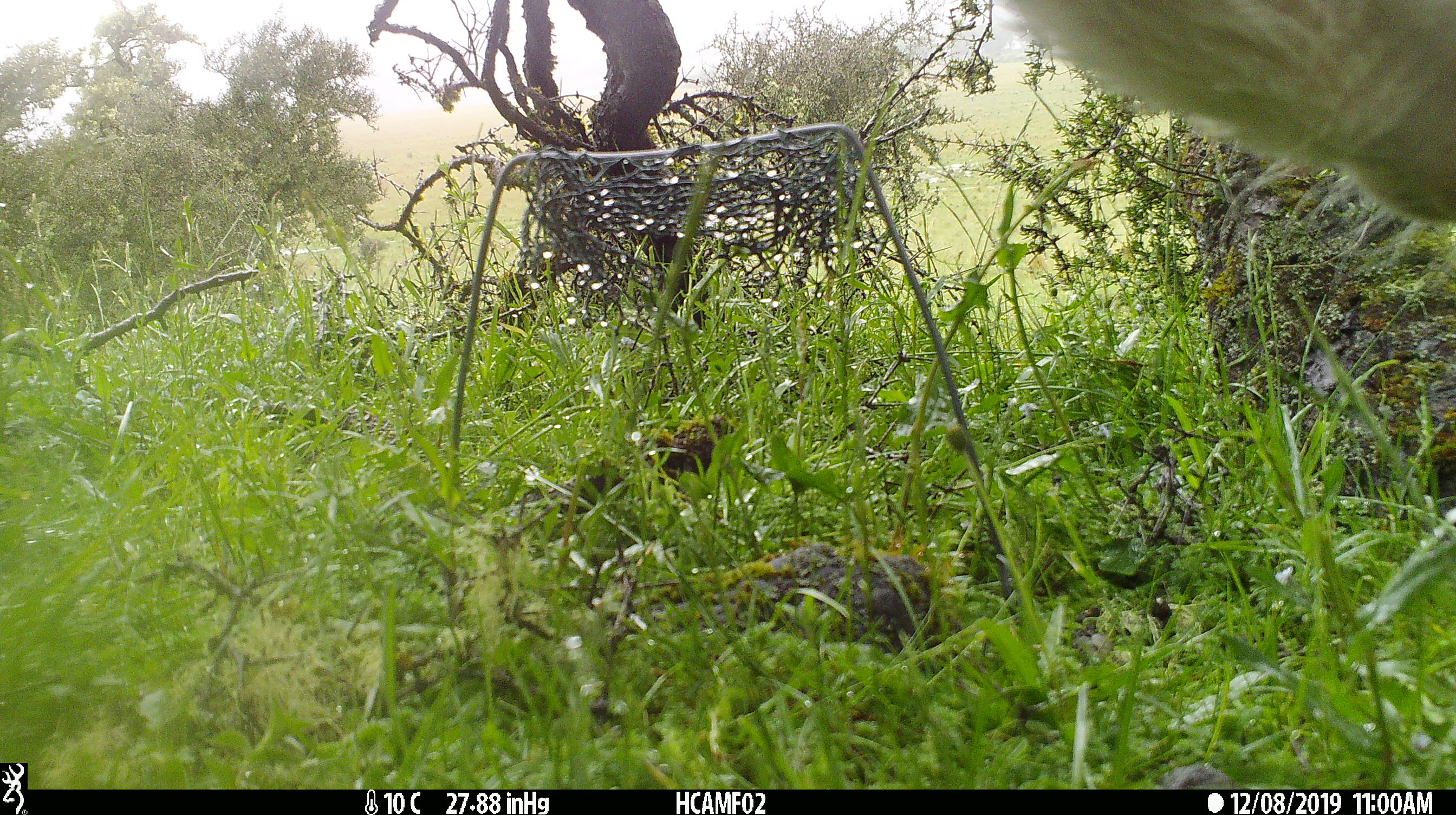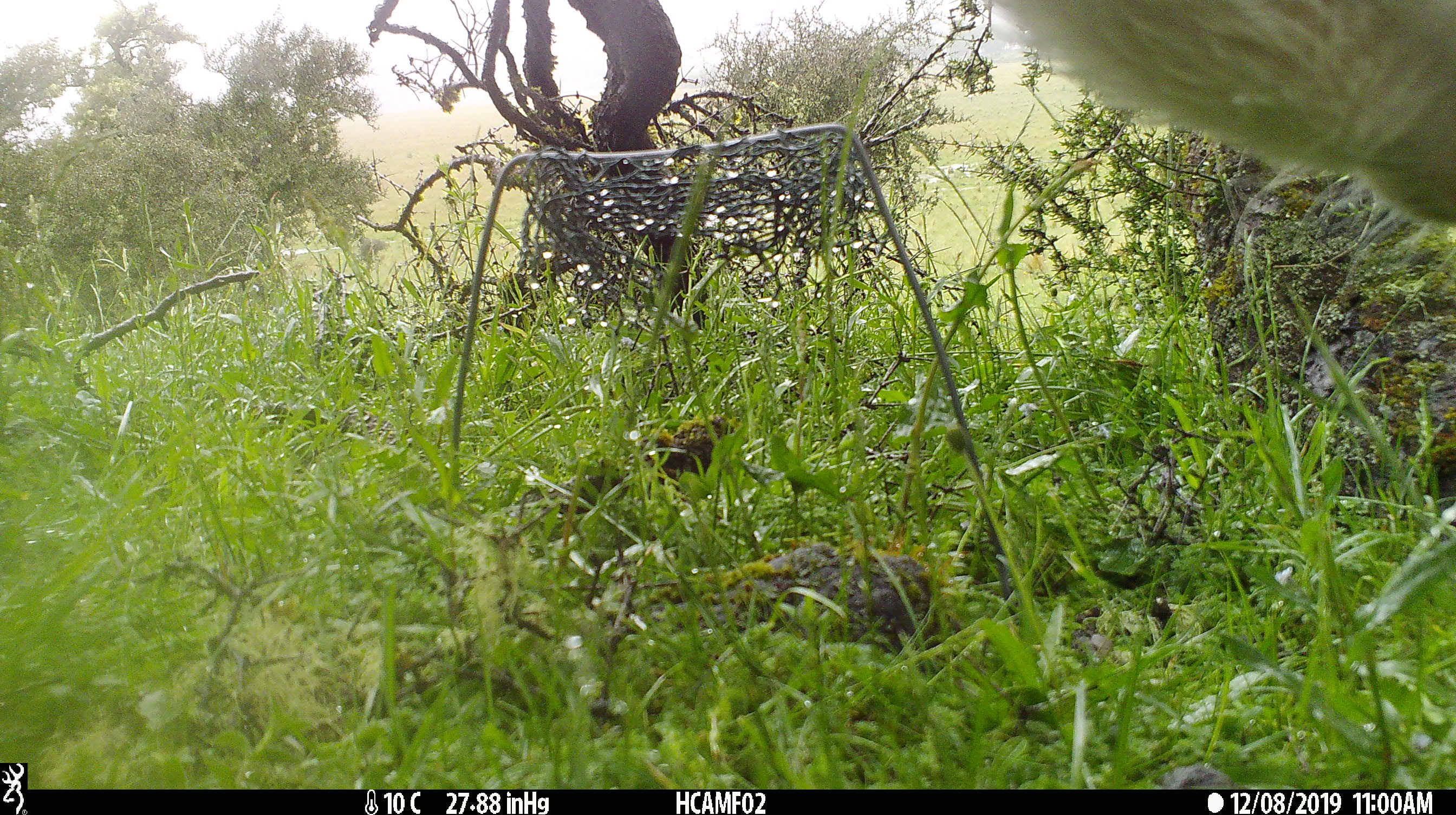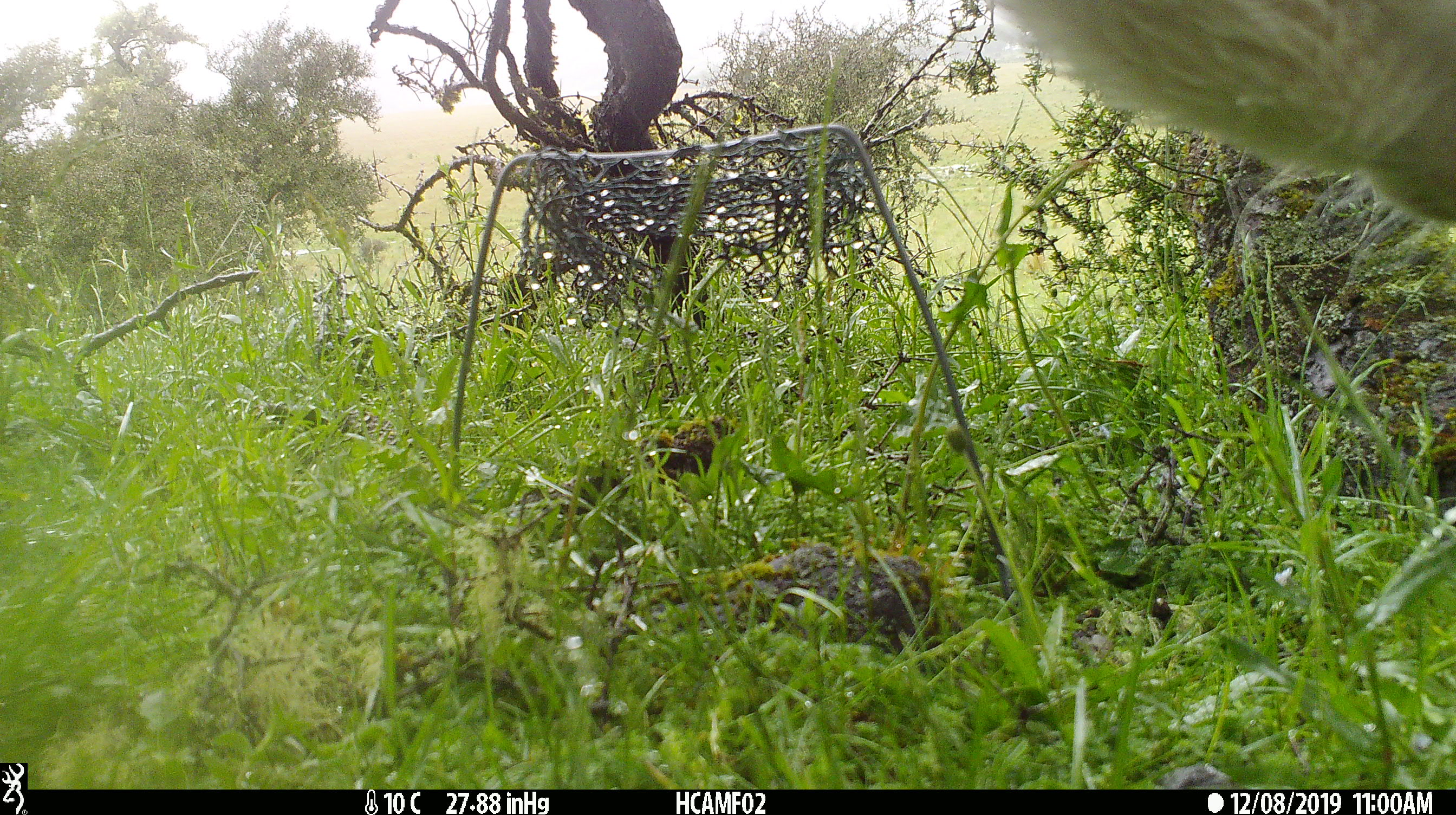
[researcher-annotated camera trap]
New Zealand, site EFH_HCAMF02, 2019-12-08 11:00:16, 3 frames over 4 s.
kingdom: Animalia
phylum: Chordata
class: Mammalia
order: Artiodactyla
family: Bovidae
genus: Bos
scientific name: Bos taurus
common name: domestic cow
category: cow